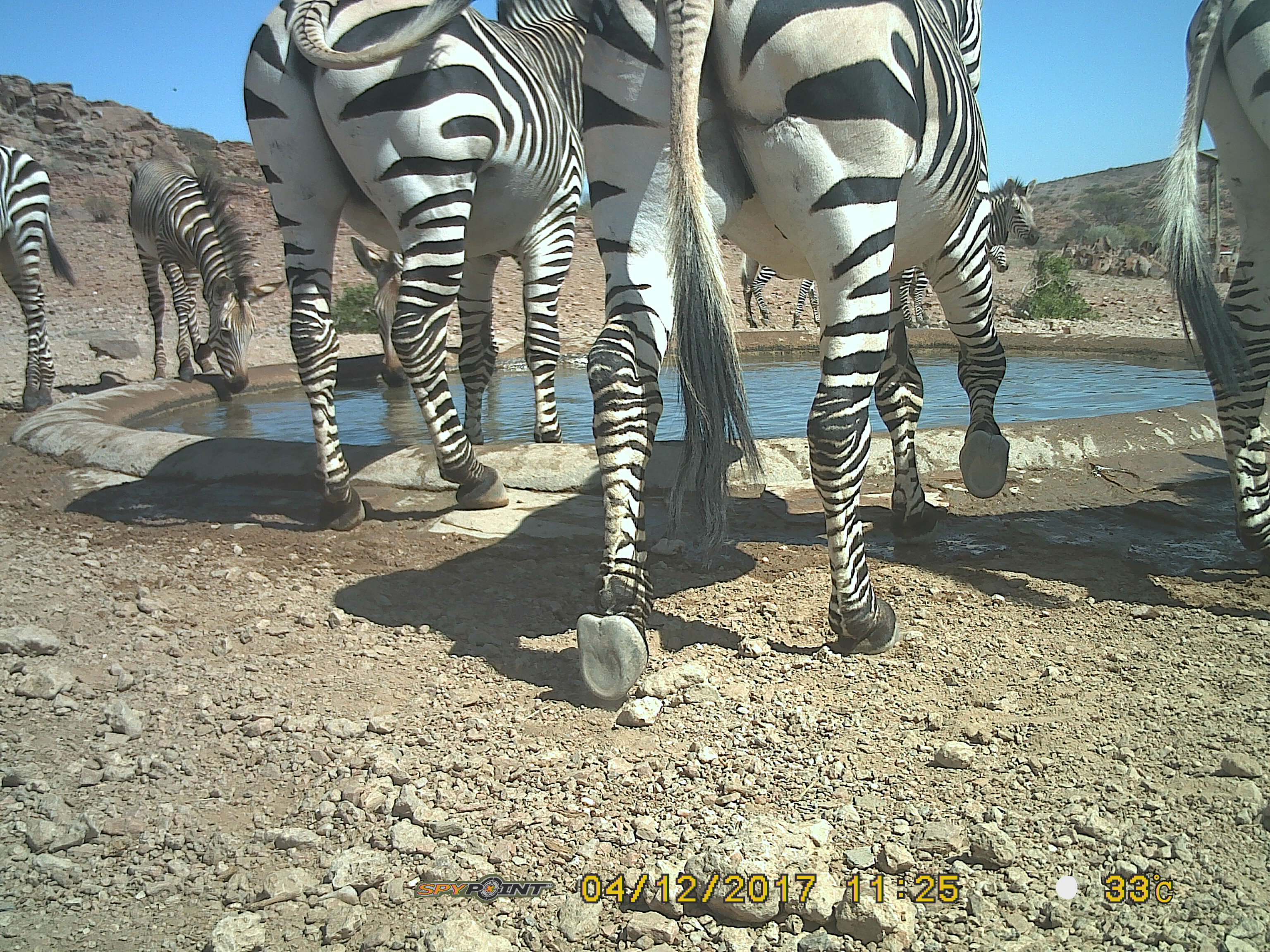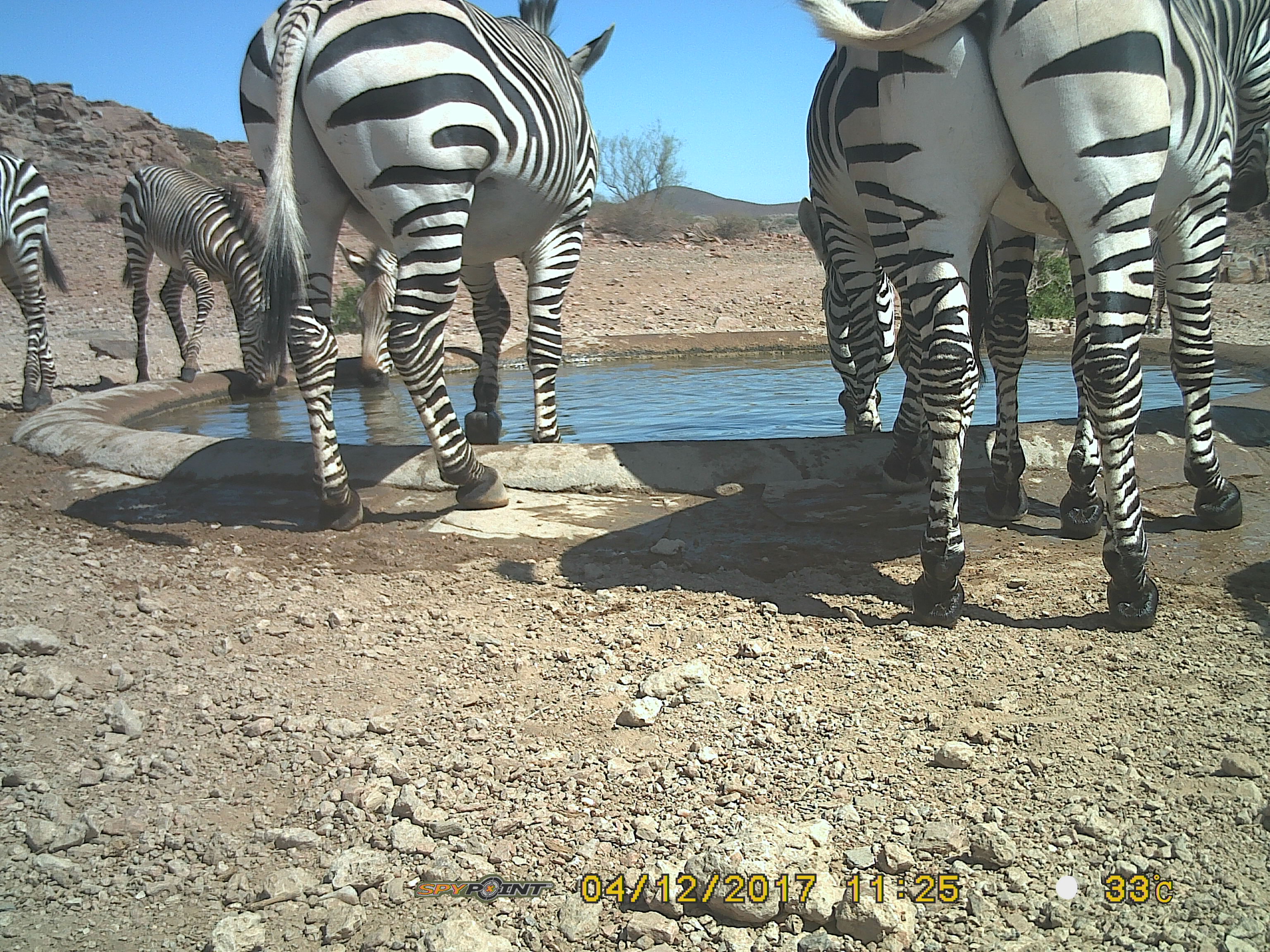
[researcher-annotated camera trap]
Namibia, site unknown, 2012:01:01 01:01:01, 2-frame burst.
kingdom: Animalia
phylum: Chordata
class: Mammalia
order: Perissodactyla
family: Equidae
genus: Equus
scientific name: Equus zebra hartmannae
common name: hartmann's mountain zebra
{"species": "Equus zebra hartmannae (hartmann's mountain zebra)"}